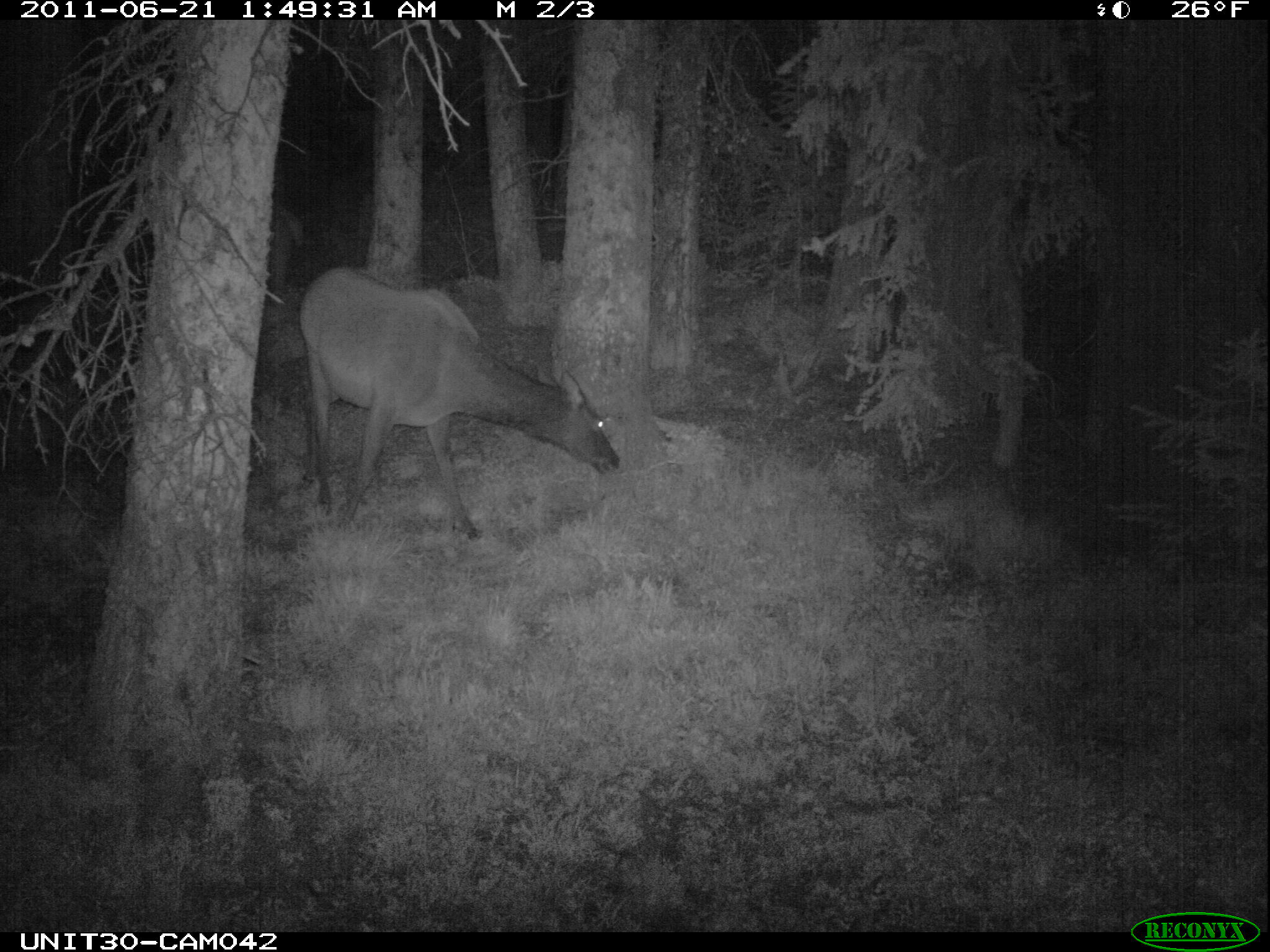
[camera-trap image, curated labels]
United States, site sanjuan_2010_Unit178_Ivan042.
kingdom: Animalia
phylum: Chordata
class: Mammalia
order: Artiodactyla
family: Cervidae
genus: Cervus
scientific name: Cervus elaphus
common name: red deer